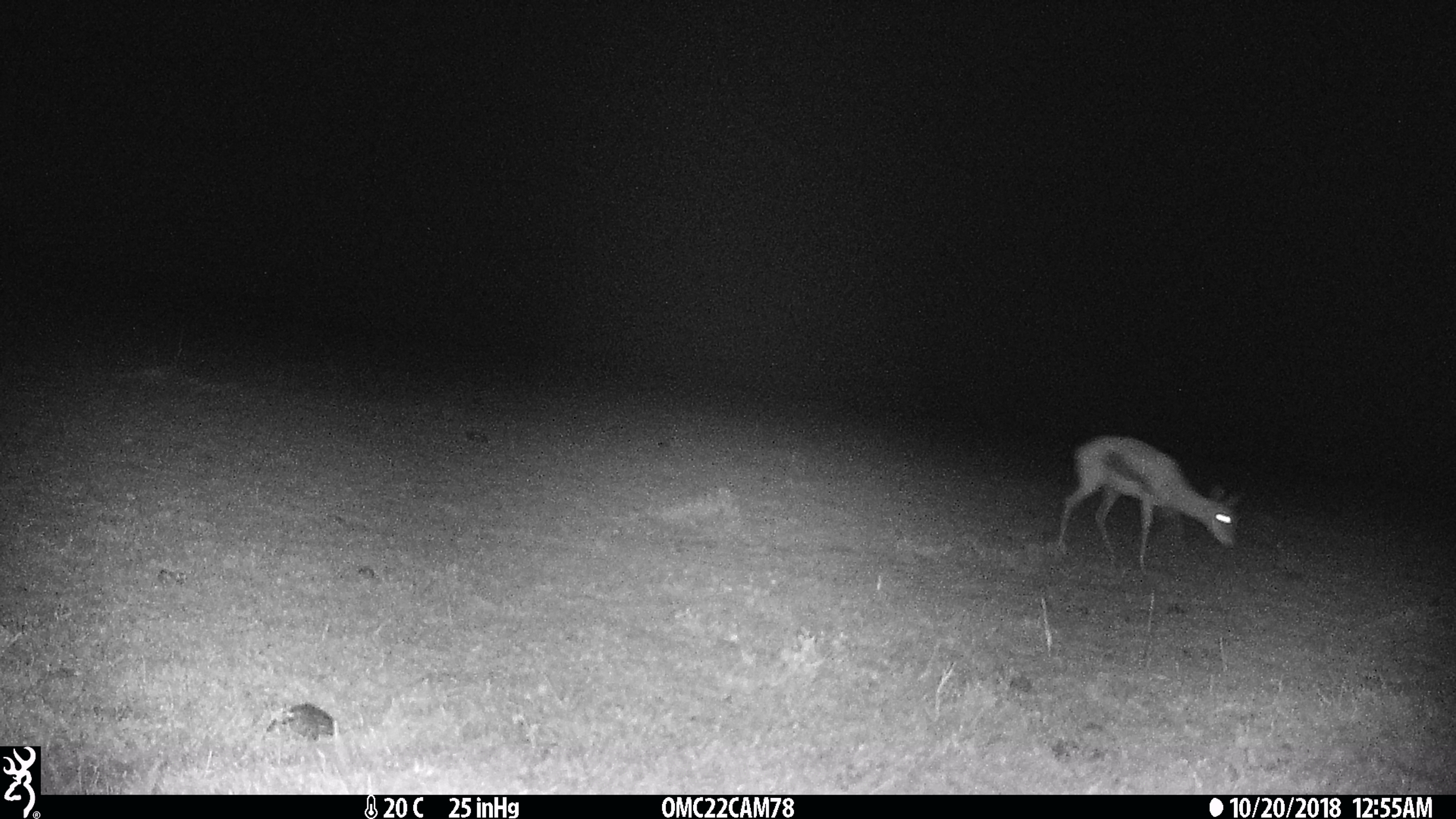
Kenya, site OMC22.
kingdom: Animalia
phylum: Chordata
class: Mammalia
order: Artiodactyla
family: Bovidae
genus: Eudorcas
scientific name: Eudorcas thomsonii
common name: thomon's gazelle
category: gazelle thomsons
Gazelle thomsons (thomon's gazelle) (Eudorcas thomsonii).